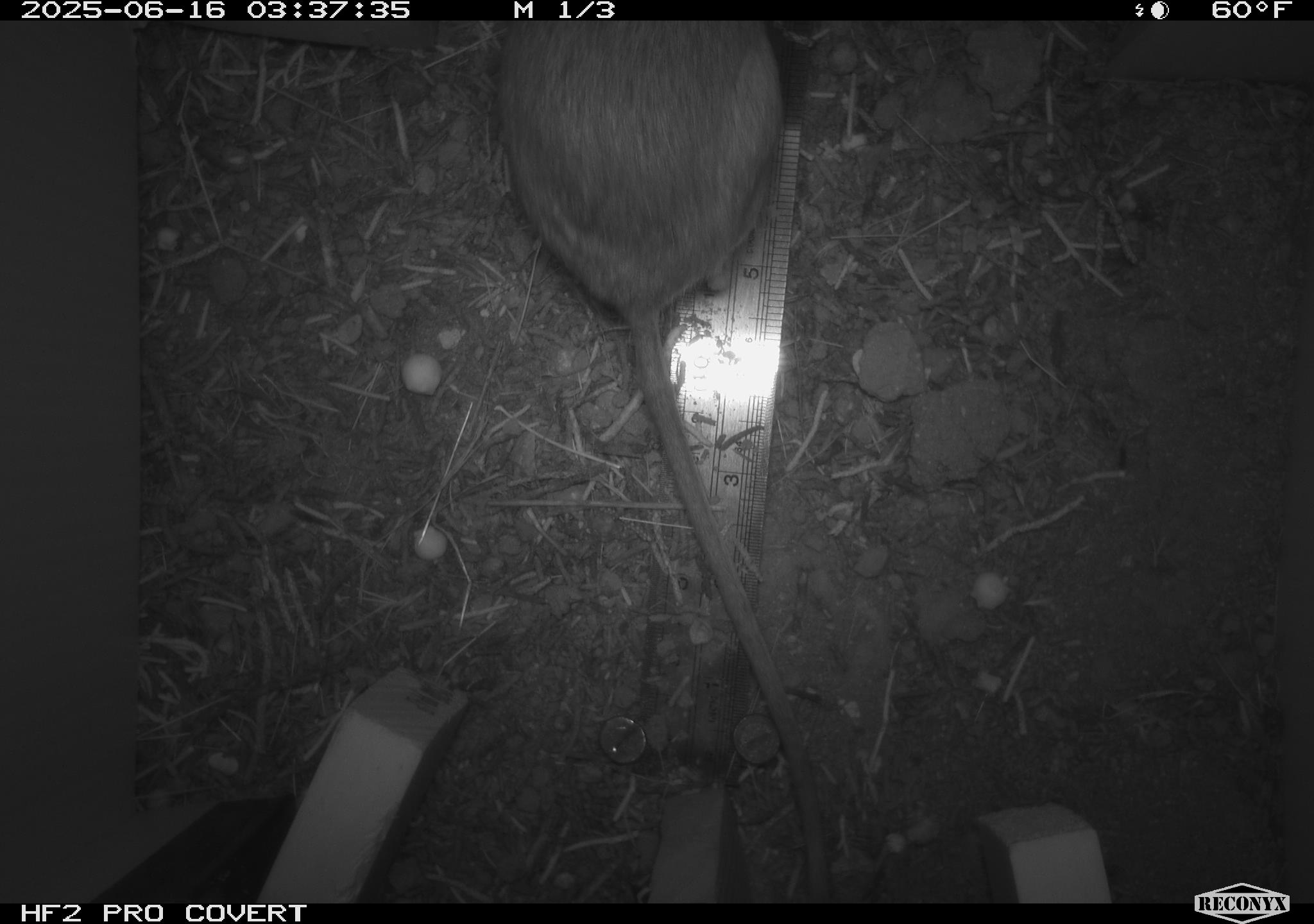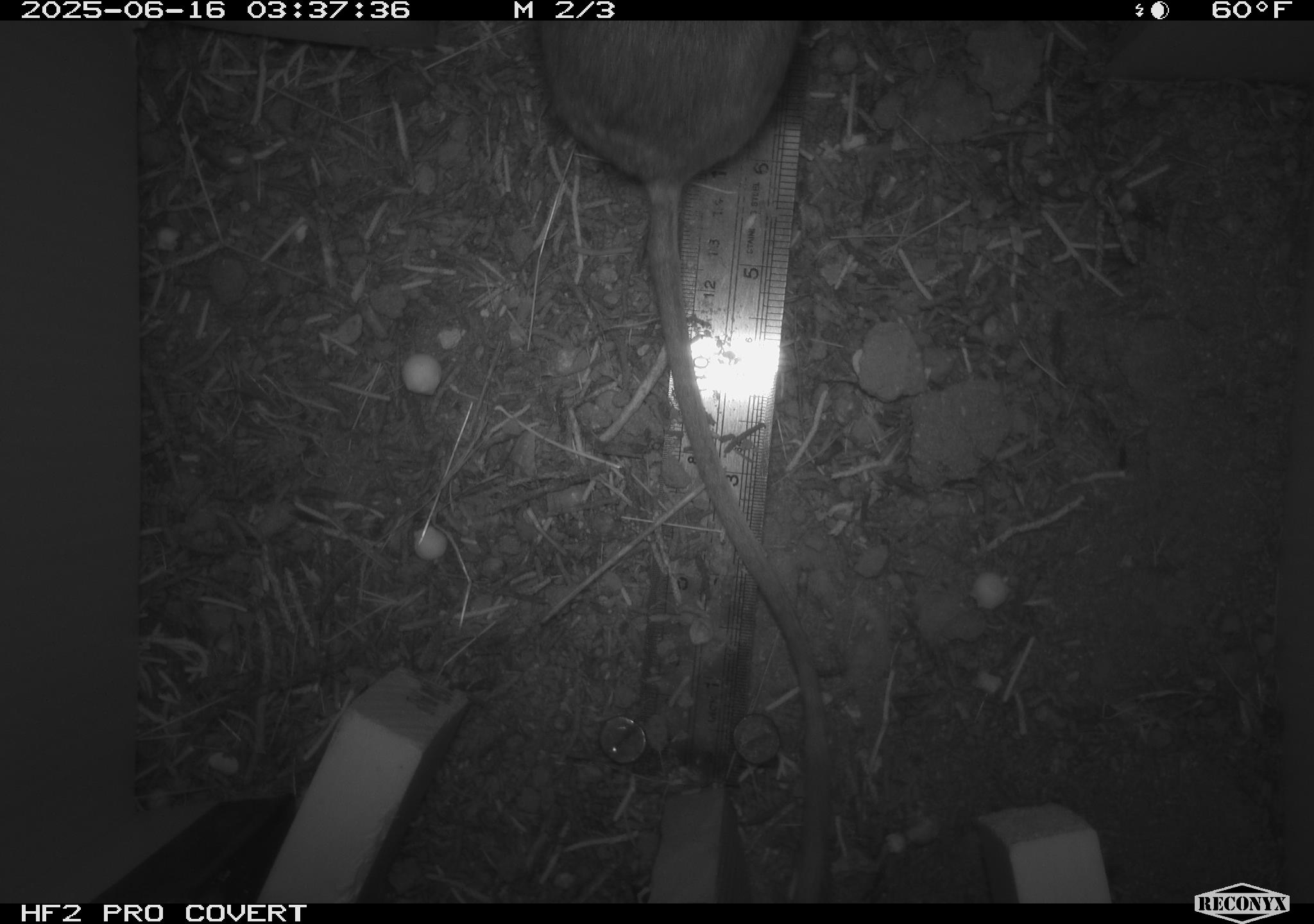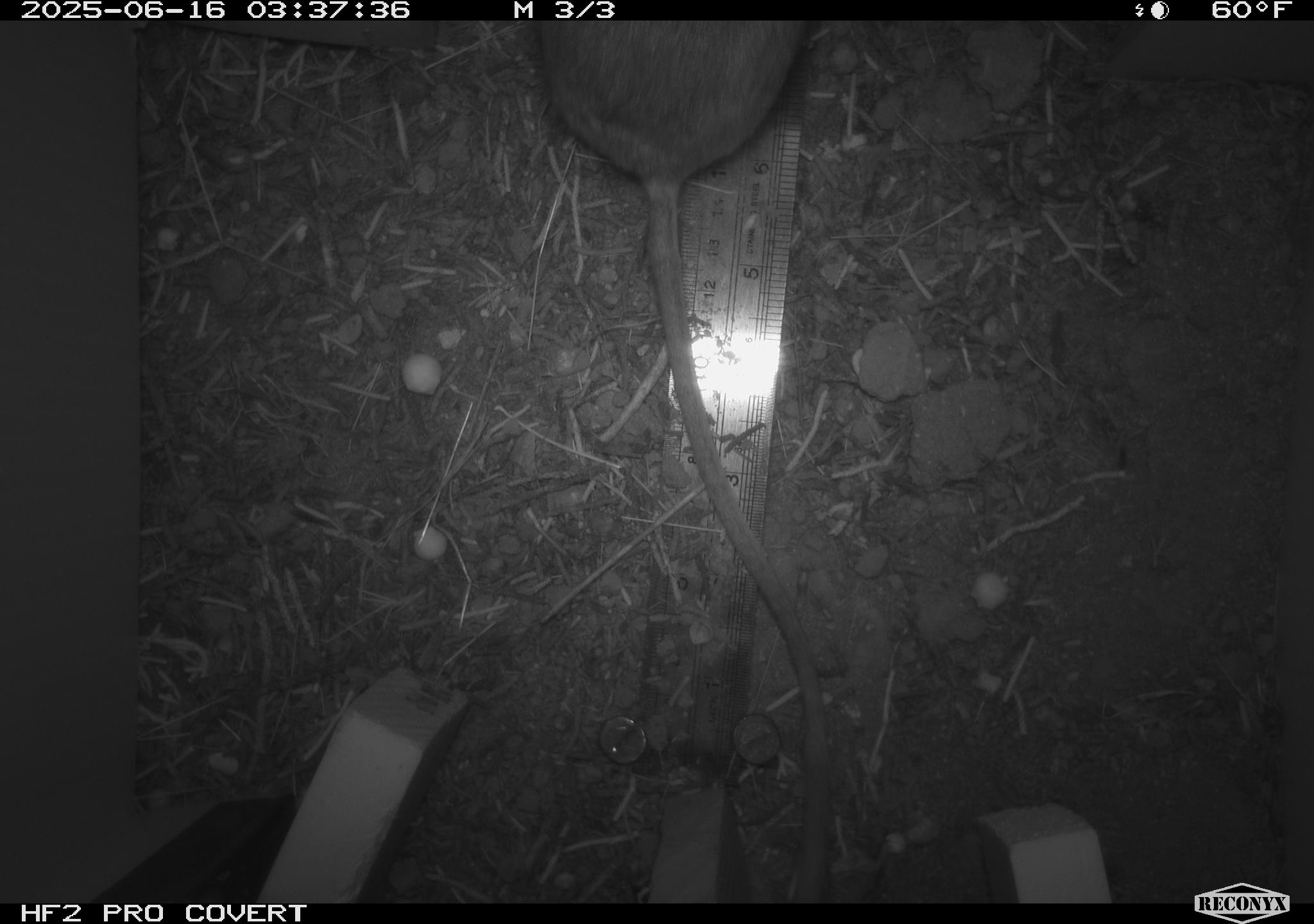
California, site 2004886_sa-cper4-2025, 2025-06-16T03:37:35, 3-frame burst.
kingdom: Animalia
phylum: Chordata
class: Mammalia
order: Rodentia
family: Heteromyidae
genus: Dipodomys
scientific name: Dipodomys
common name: kangaroo rats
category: dipodomys species